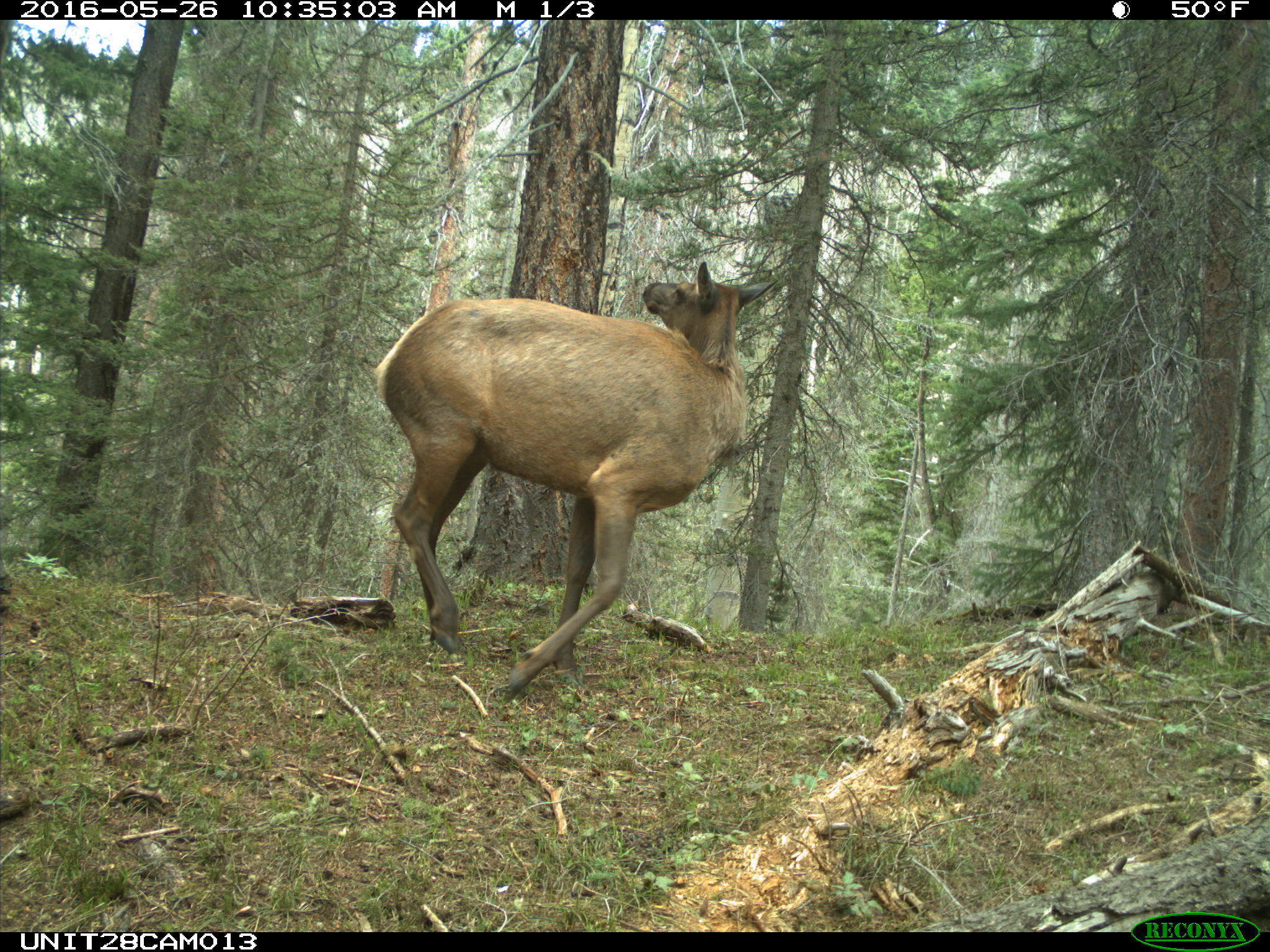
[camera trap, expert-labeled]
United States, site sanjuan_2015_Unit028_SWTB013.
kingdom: Animalia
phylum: Chordata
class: Mammalia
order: Artiodactyla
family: Cervidae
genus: Cervus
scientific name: Cervus elaphus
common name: red deer